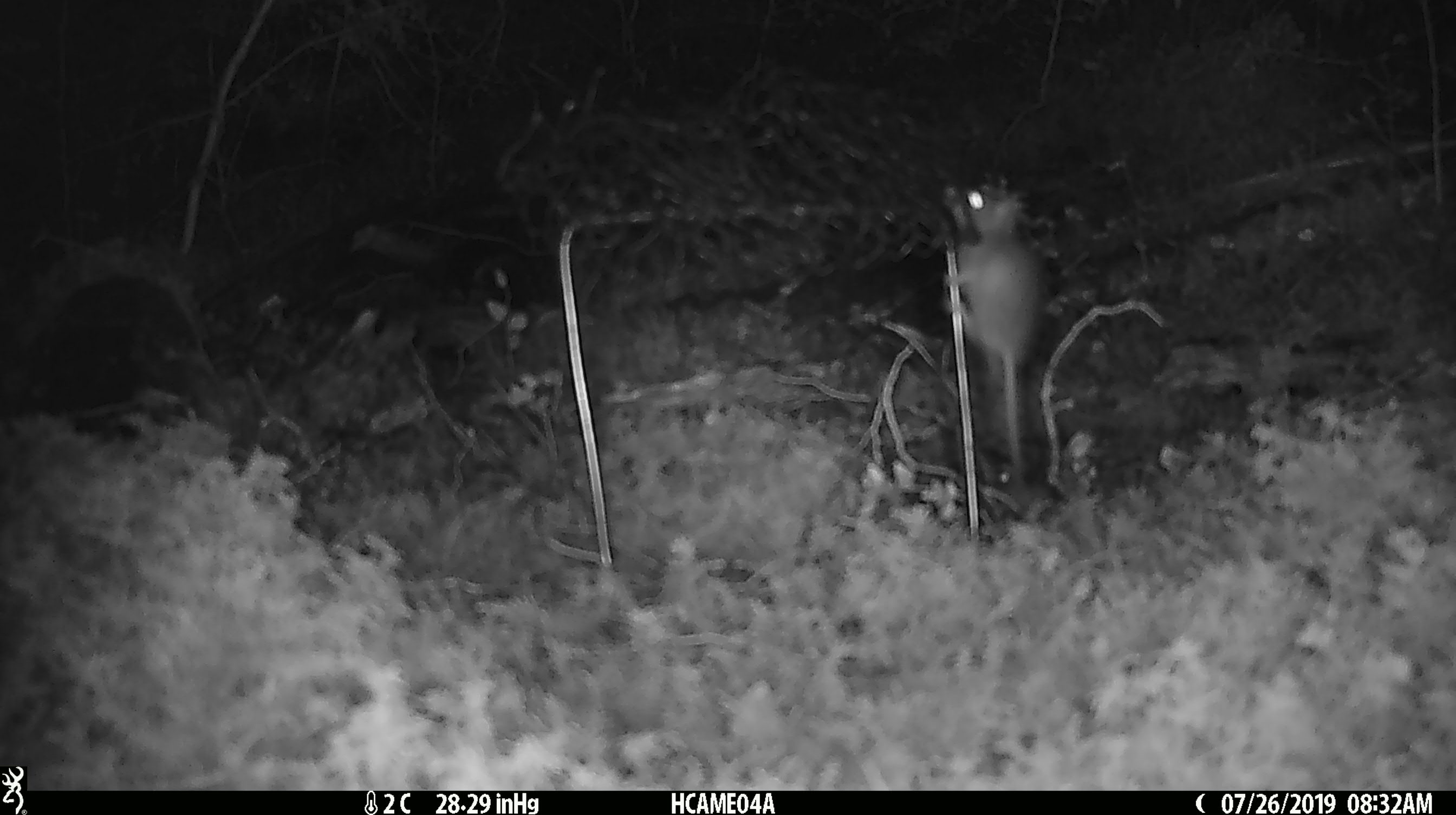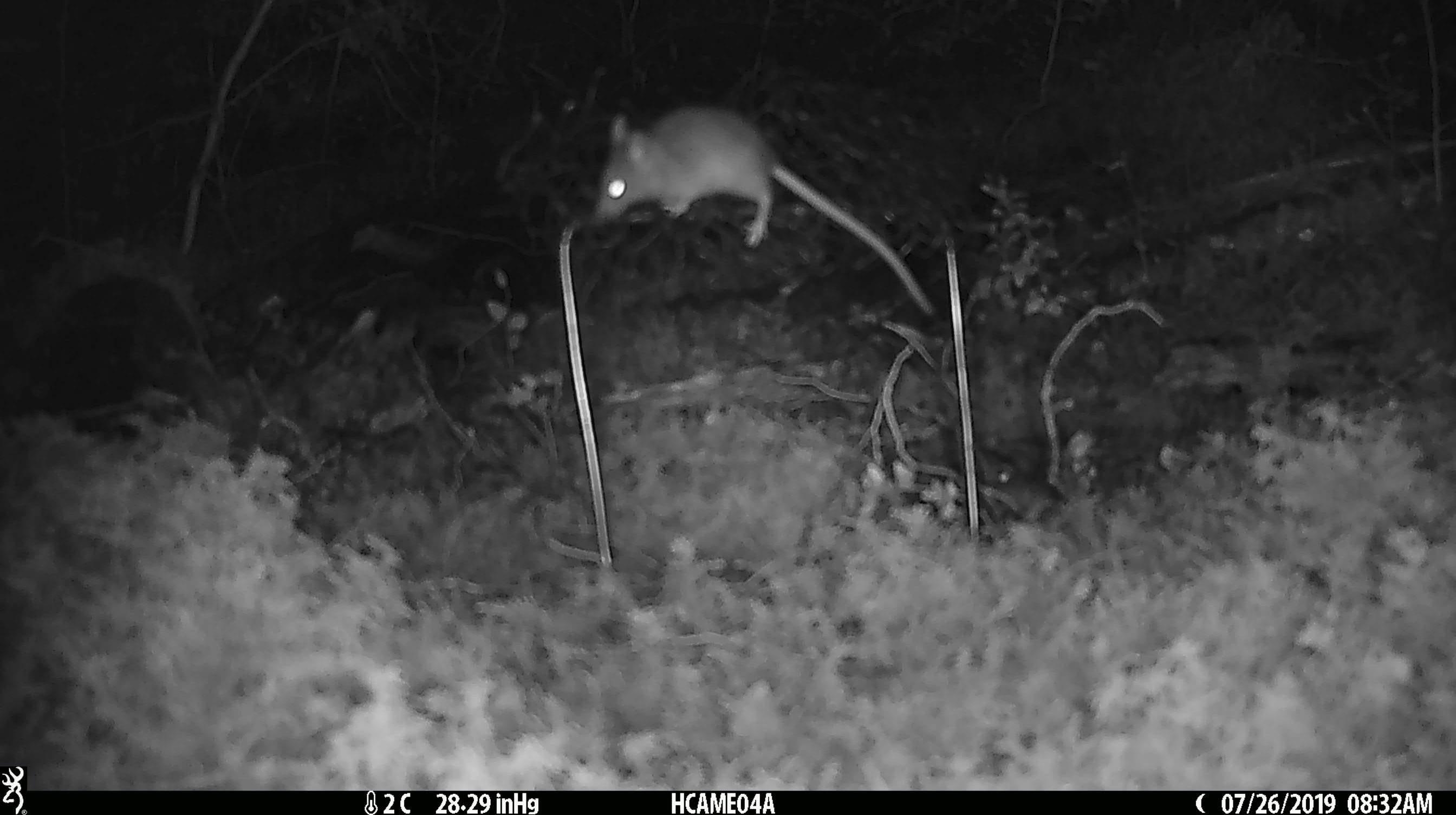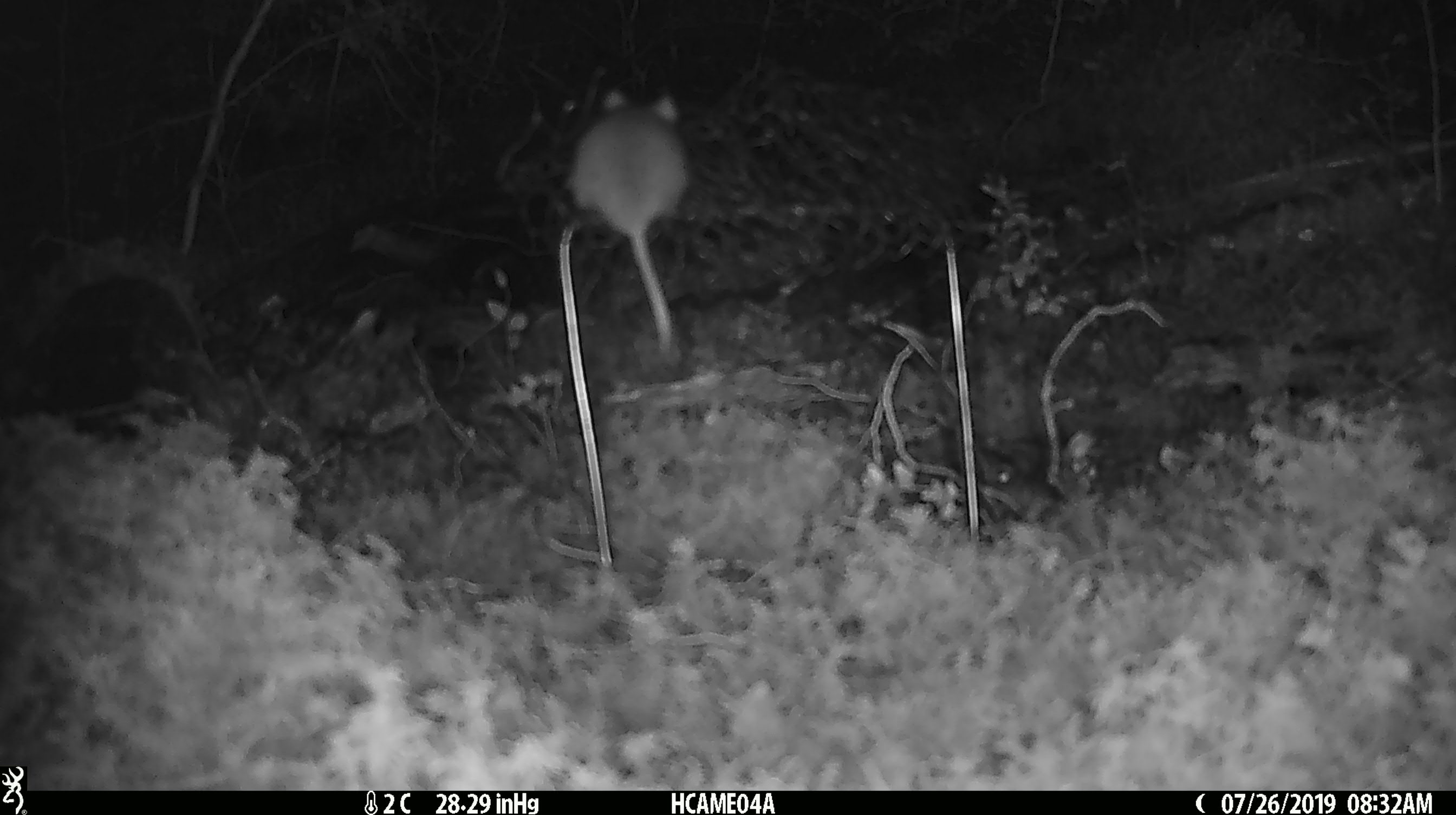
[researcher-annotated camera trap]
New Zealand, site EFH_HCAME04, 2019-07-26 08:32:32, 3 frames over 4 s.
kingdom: Animalia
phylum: Chordata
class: Mammalia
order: Rodentia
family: Muridae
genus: Mus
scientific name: Mus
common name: mouse